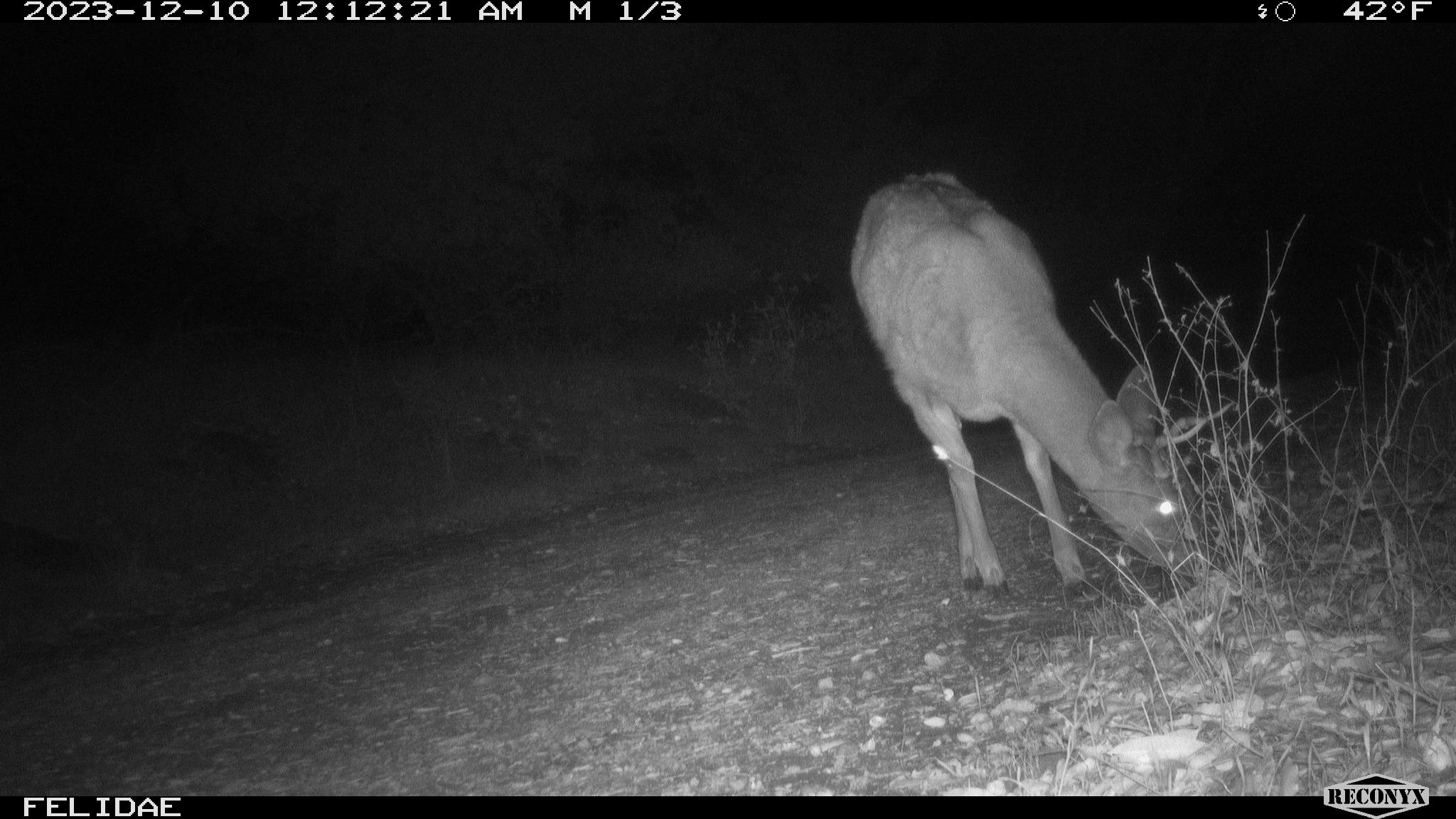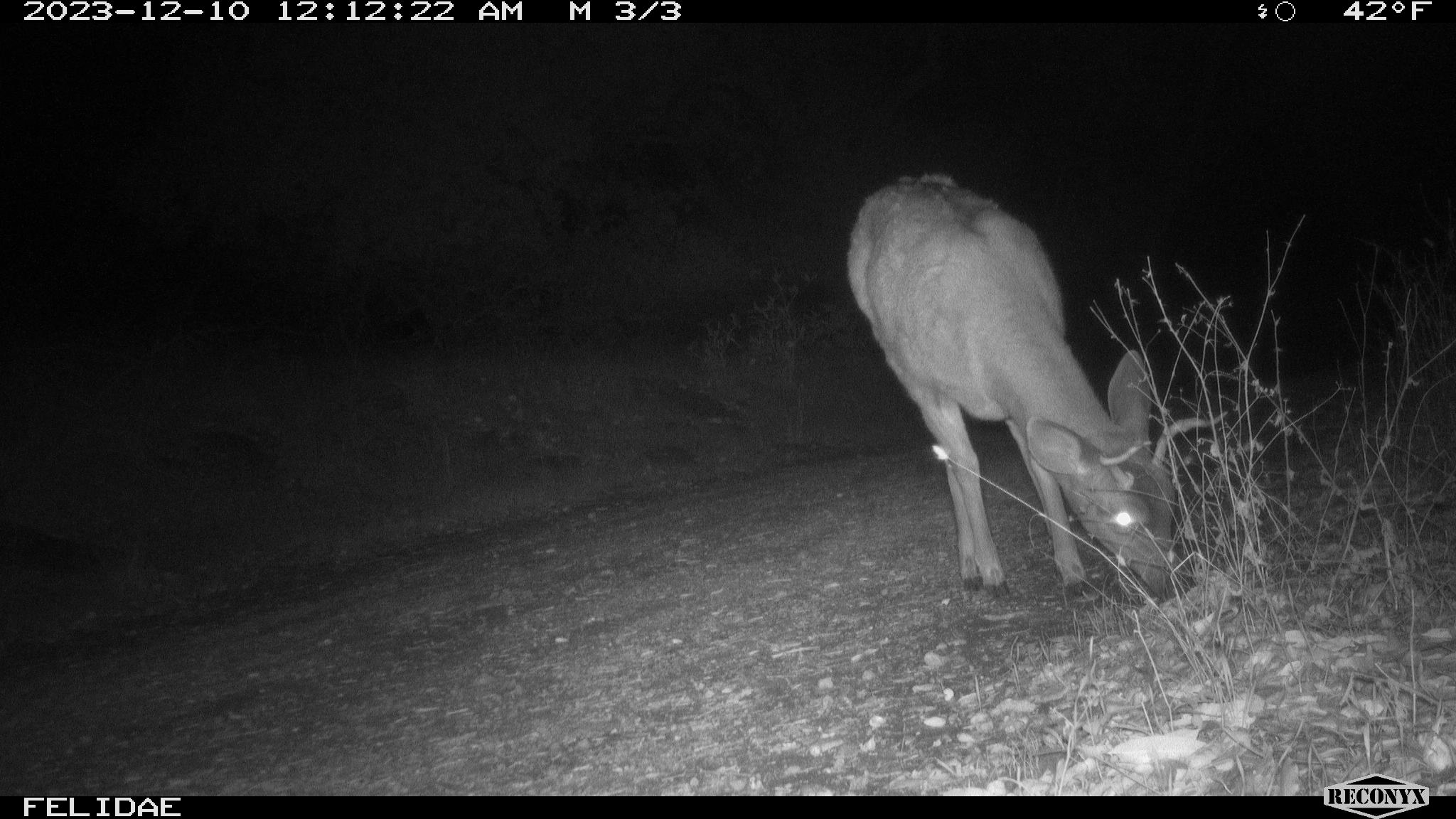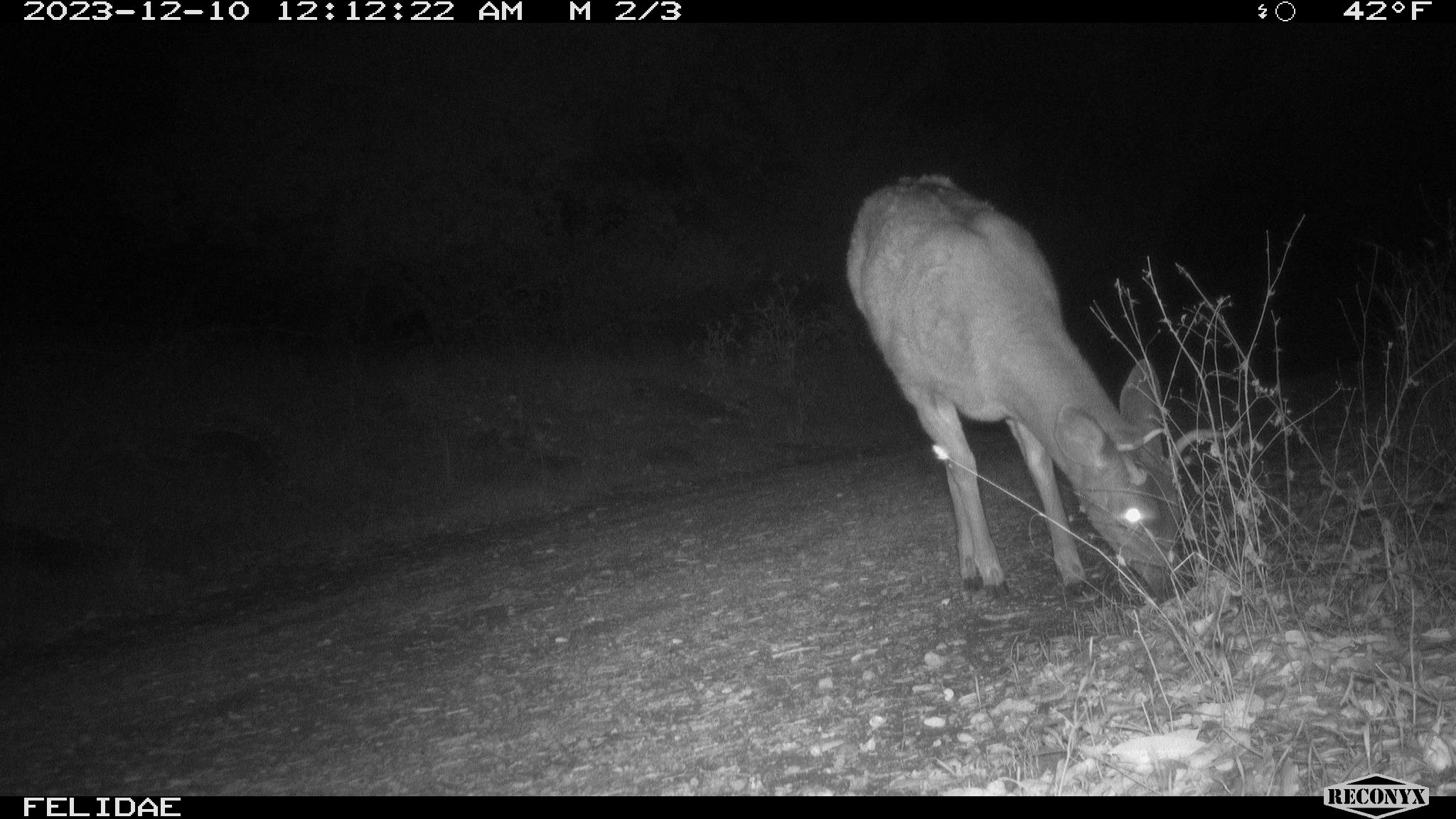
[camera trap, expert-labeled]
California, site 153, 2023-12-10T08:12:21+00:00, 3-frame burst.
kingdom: Animalia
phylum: Chordata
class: Mammalia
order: Artiodactyla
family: Cervidae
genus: Odocoileus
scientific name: Odocoileus hemionus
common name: mule deer